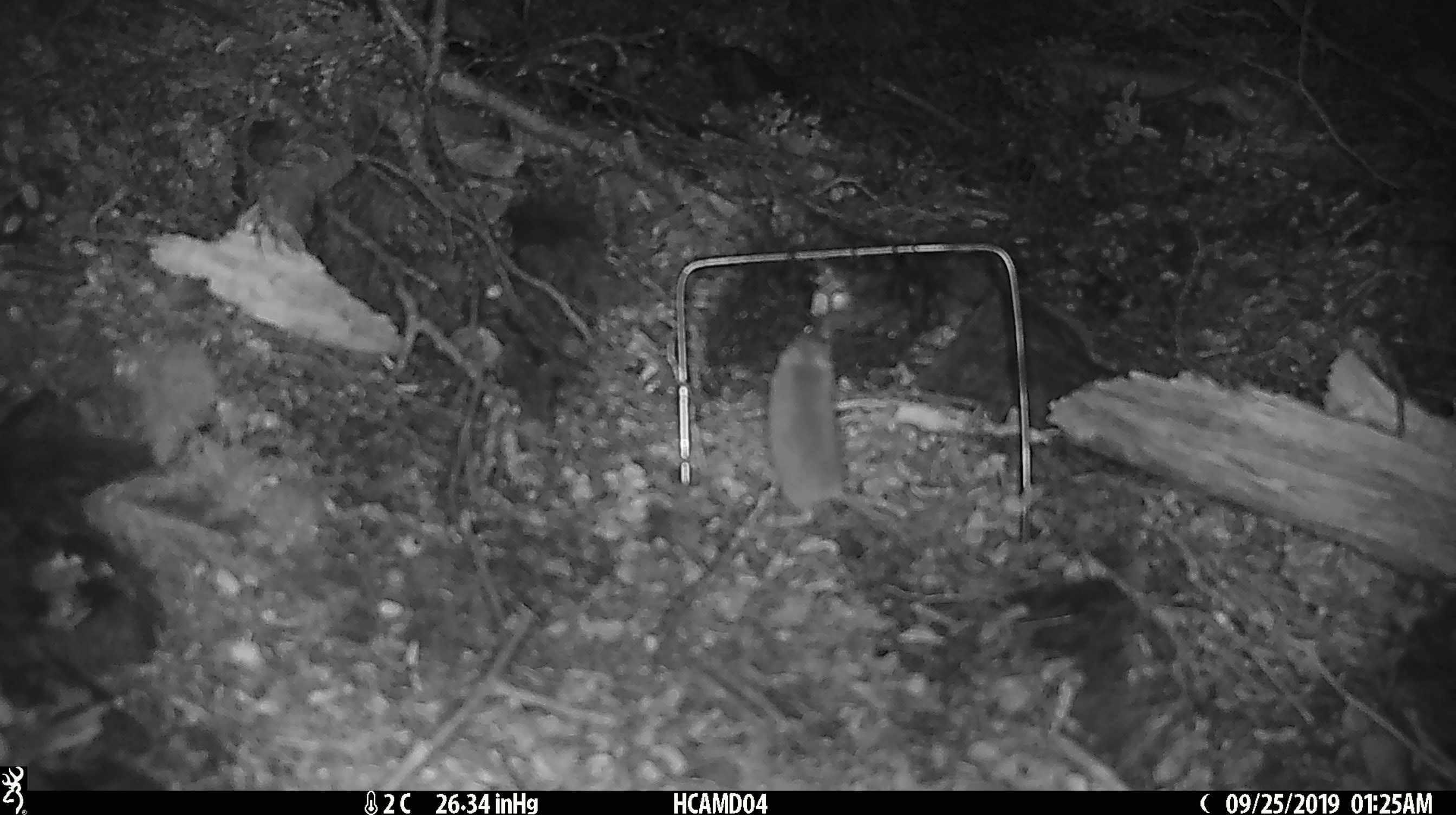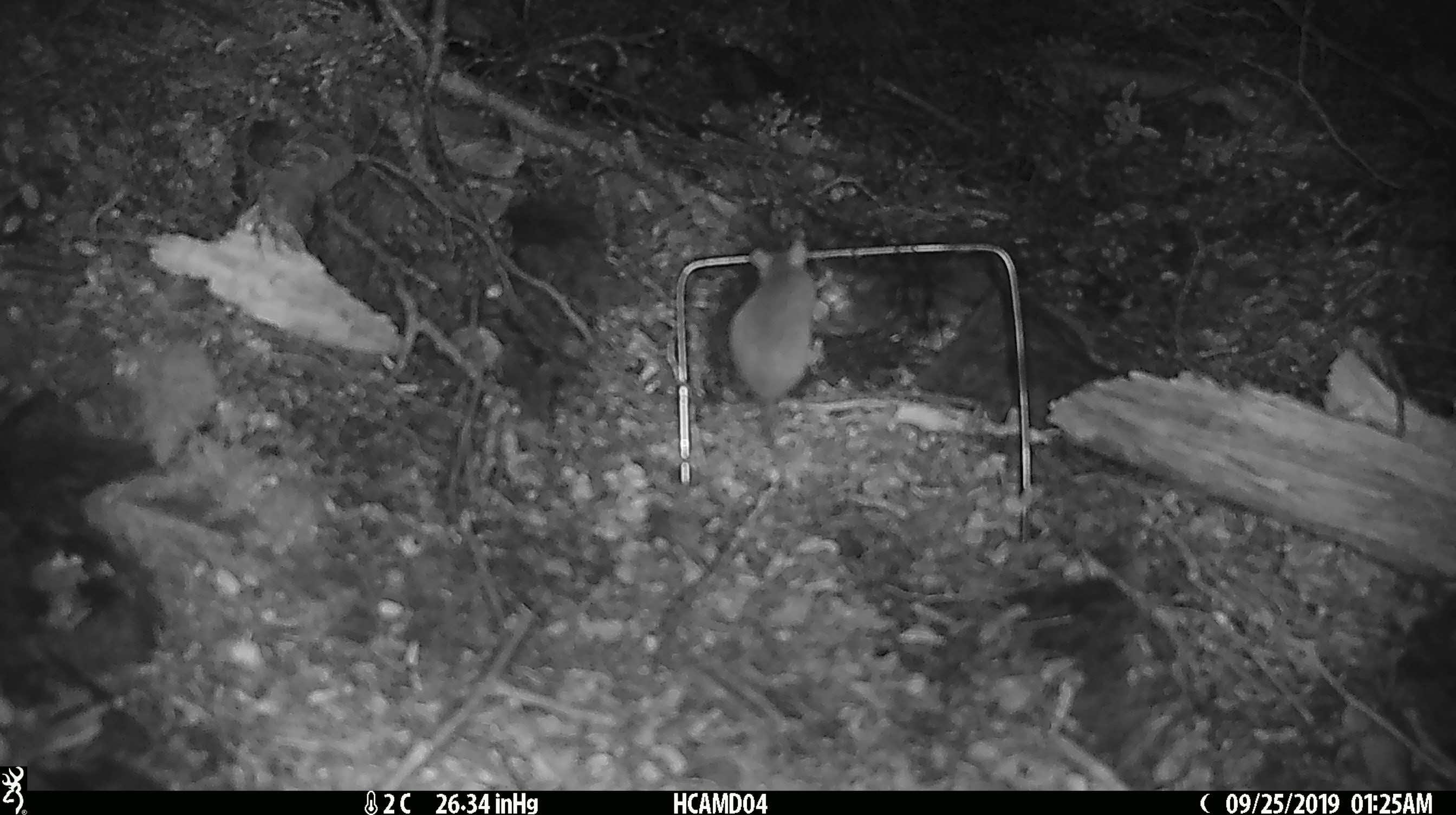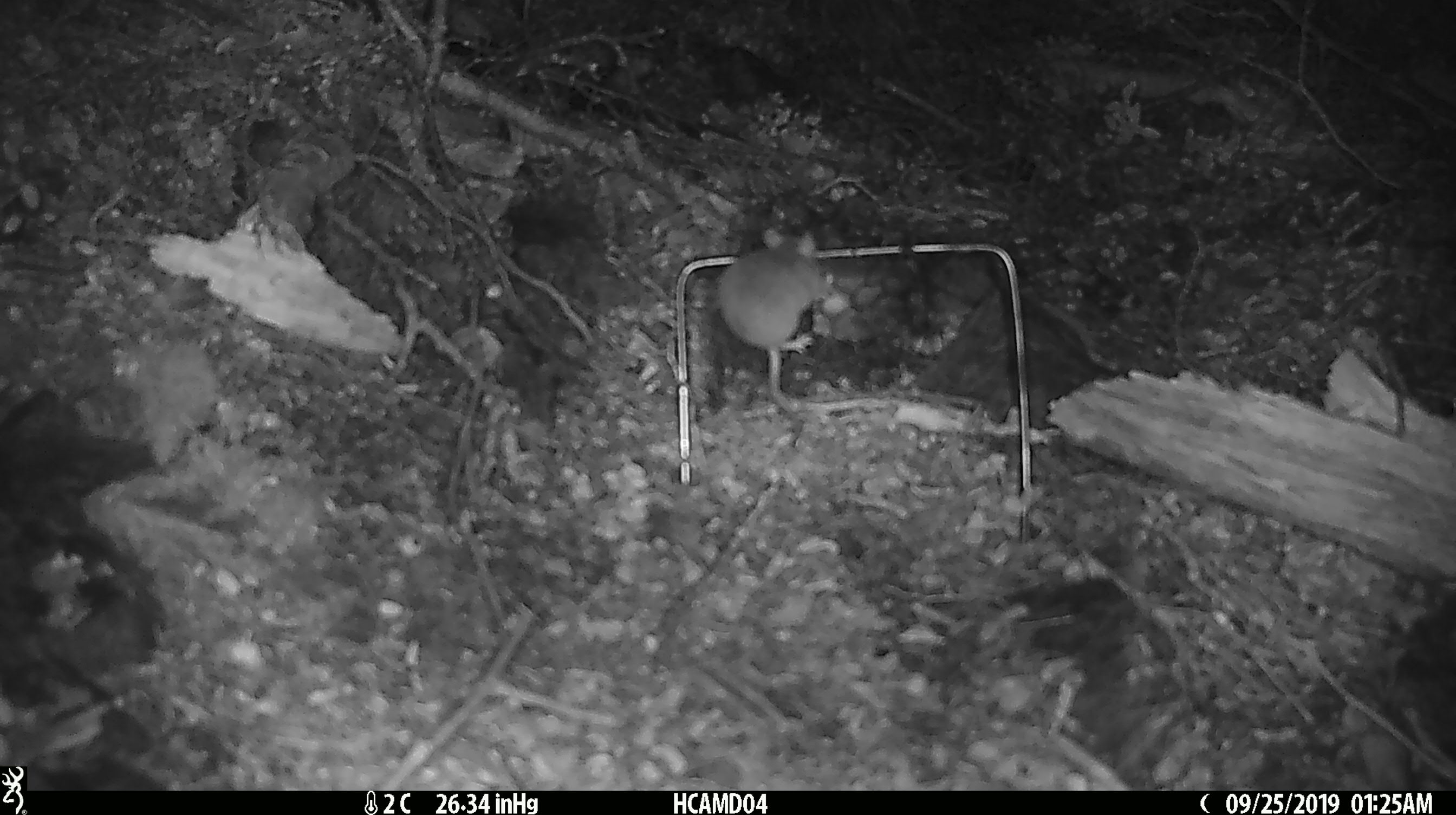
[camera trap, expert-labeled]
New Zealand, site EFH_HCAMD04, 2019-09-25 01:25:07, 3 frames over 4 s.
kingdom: Animalia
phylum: Chordata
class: Mammalia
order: Rodentia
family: Muridae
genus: Mus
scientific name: Mus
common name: mouse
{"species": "mouse (Mus)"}